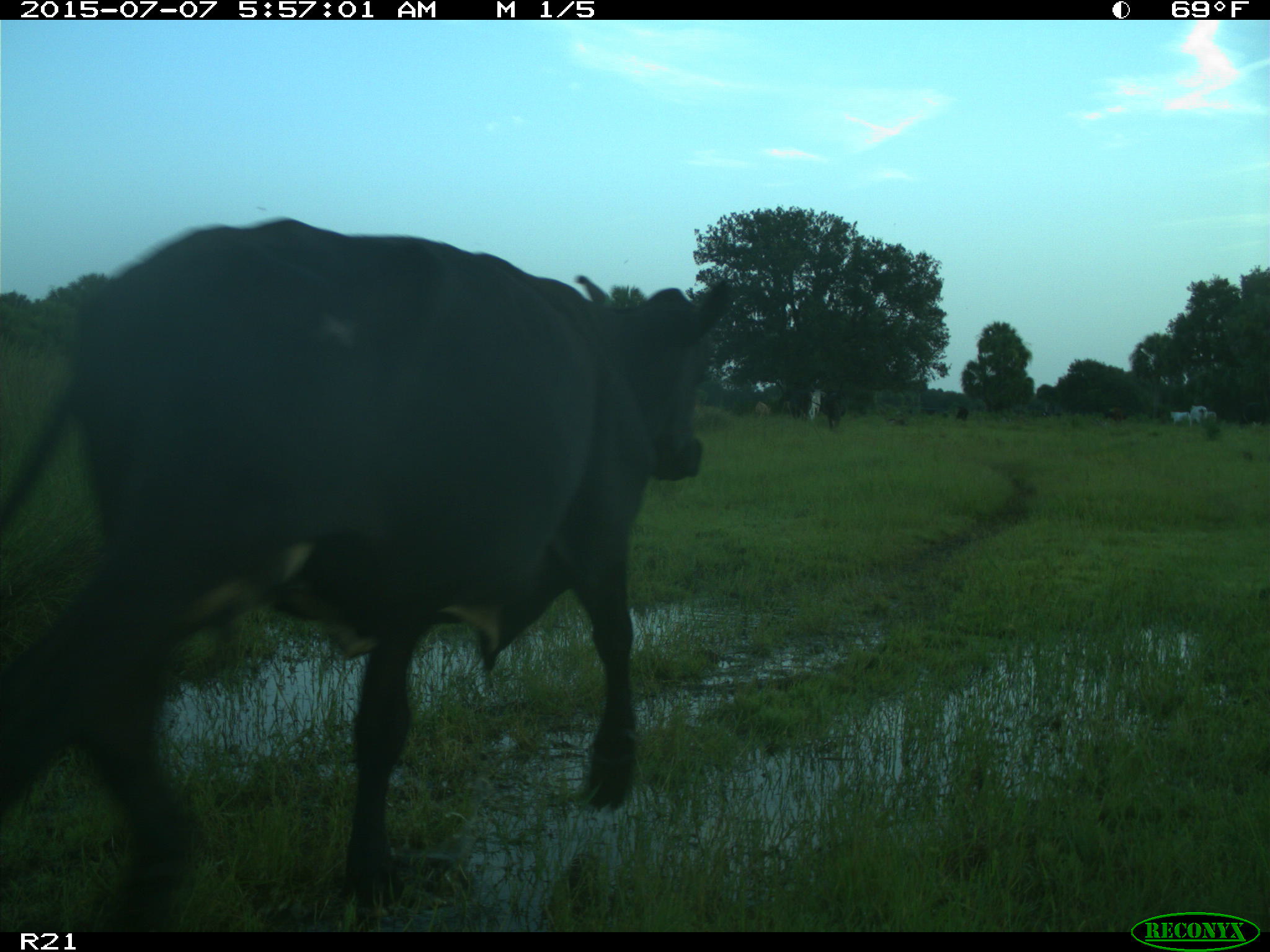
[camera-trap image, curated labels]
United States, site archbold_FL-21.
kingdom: Animalia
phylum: Chordata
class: Mammalia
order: Artiodactyla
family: Bovidae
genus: Bos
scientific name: Bos taurus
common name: domestic cow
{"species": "Bos taurus (domestic cow)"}